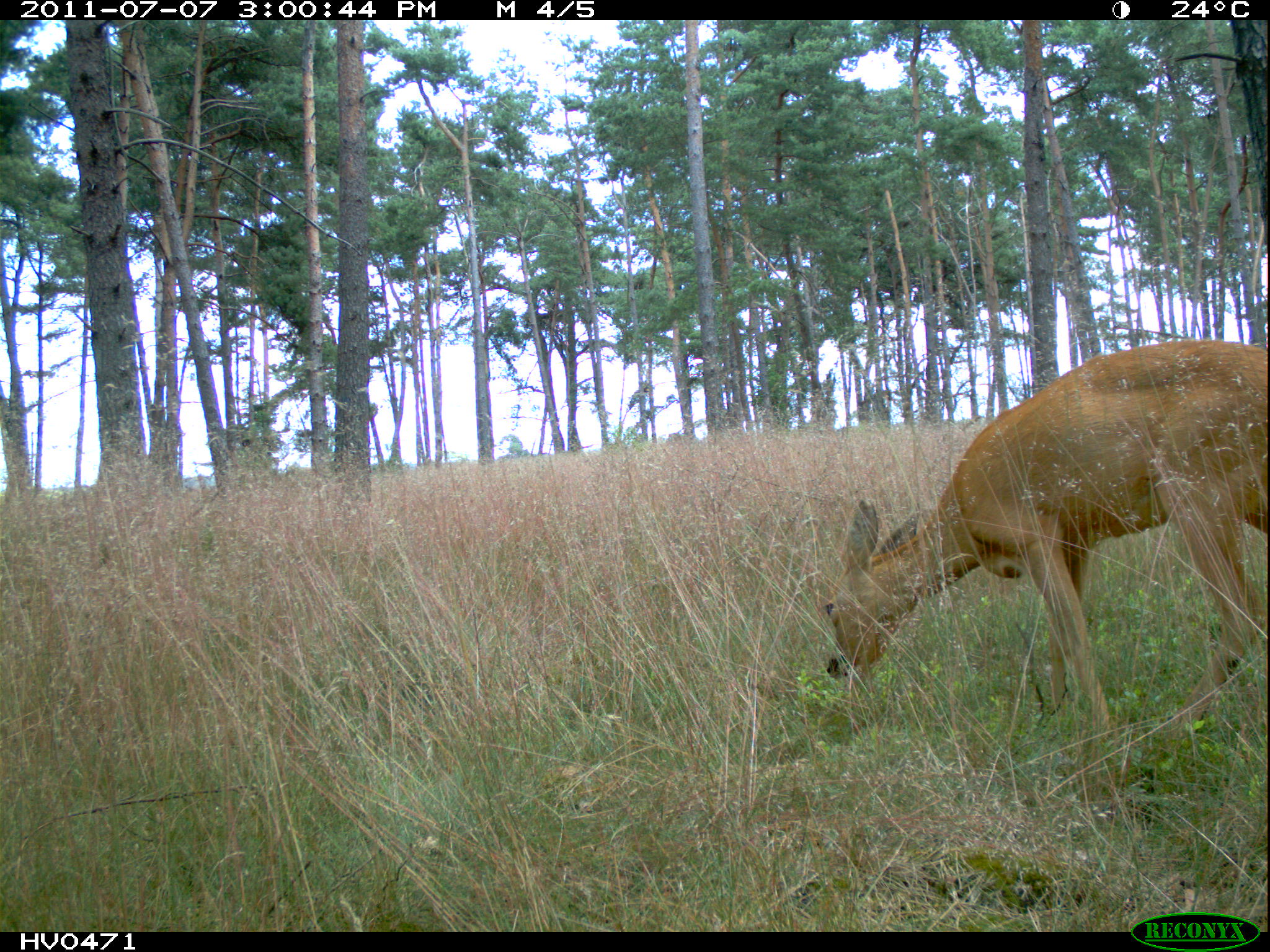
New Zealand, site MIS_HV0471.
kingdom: Animalia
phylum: Chordata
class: Mammalia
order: Artiodactyla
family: Cervidae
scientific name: Cervidae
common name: deer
Deer (Cervidae).